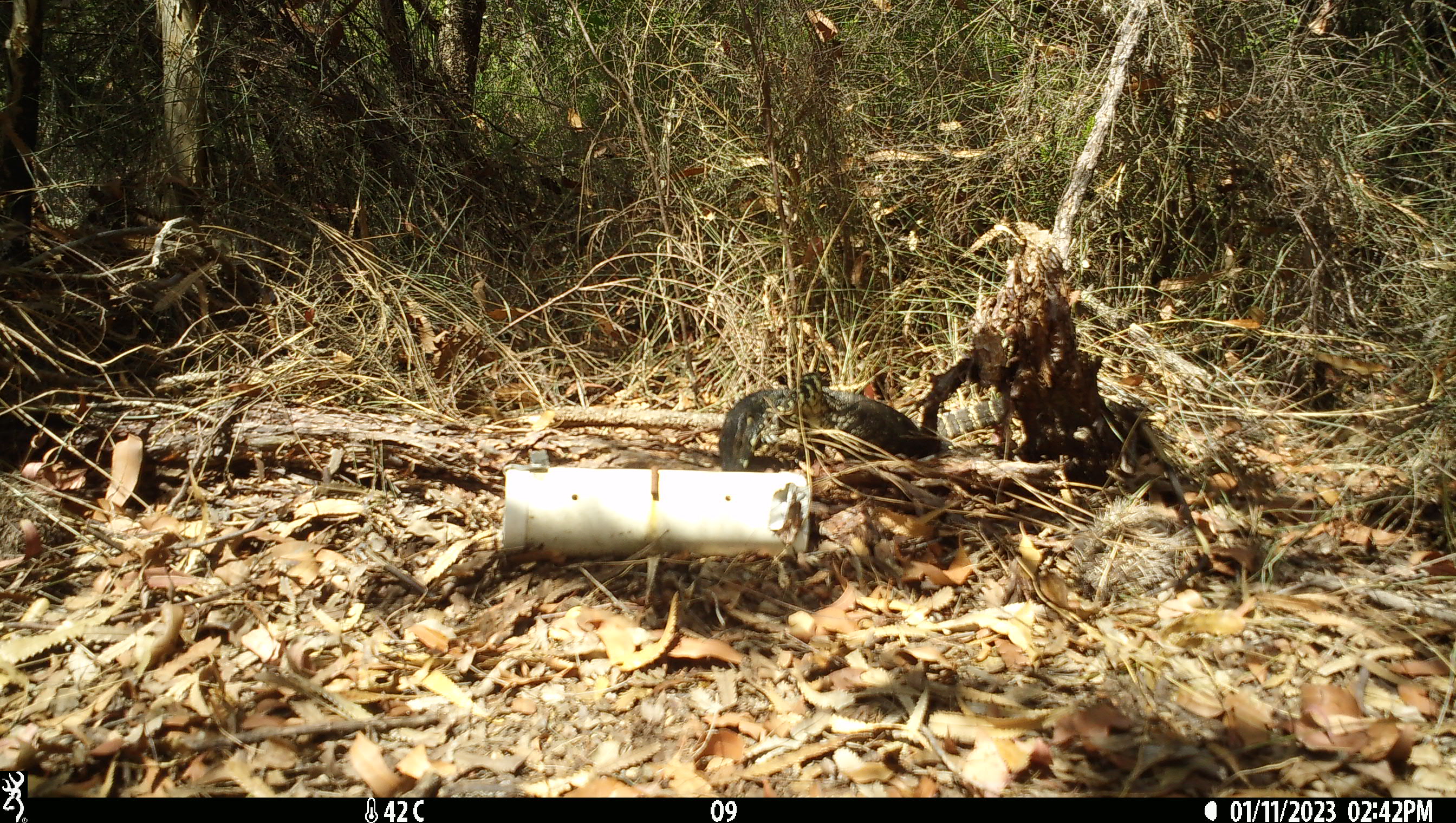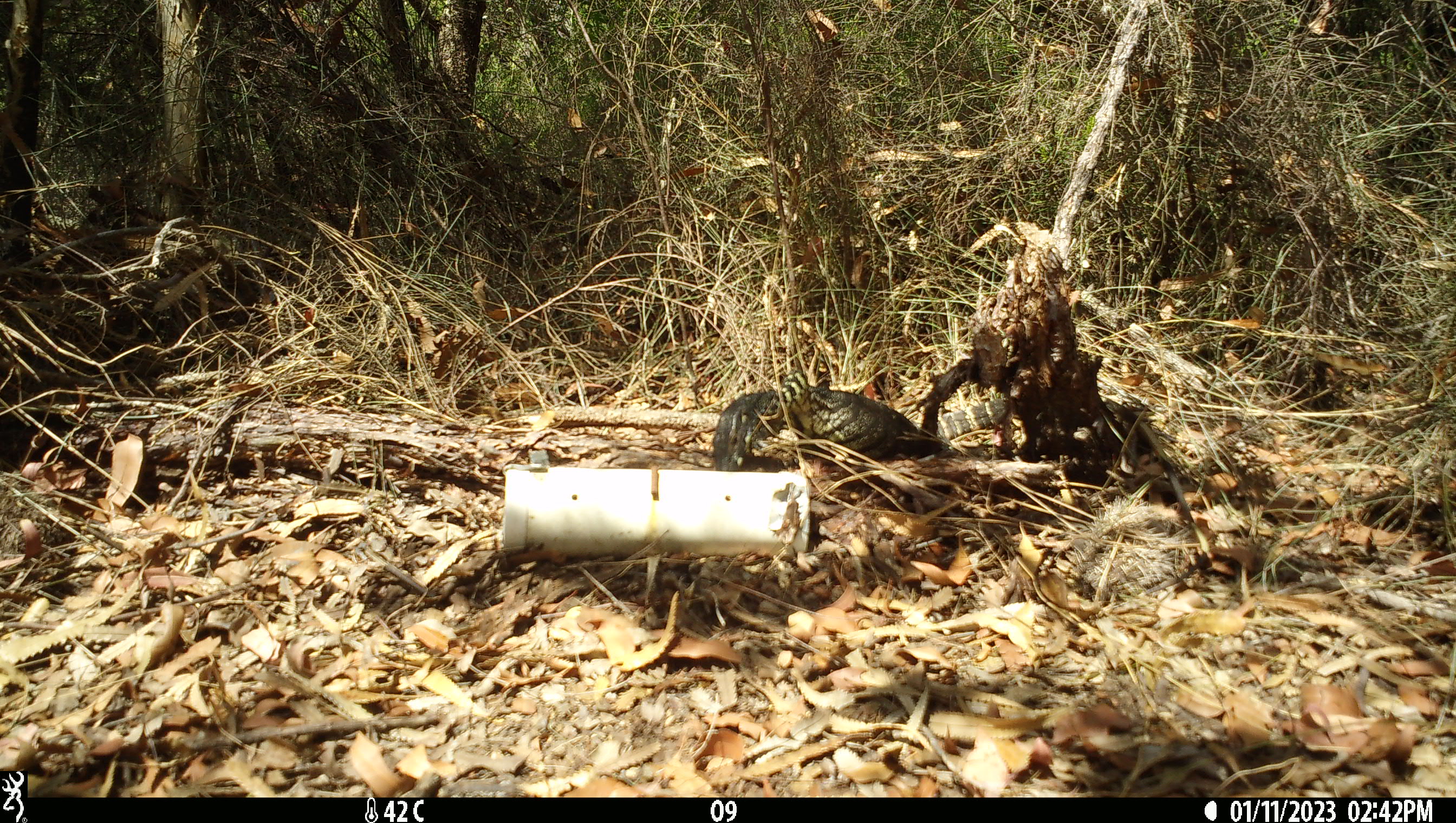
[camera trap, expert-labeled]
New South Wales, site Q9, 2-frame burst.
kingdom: Animalia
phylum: Chordata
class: Reptilia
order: Squamata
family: Varanidae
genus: Varanus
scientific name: Varanus varius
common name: lace monitor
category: goanna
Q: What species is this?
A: Goanna (lace monitor) (Varanus varius).